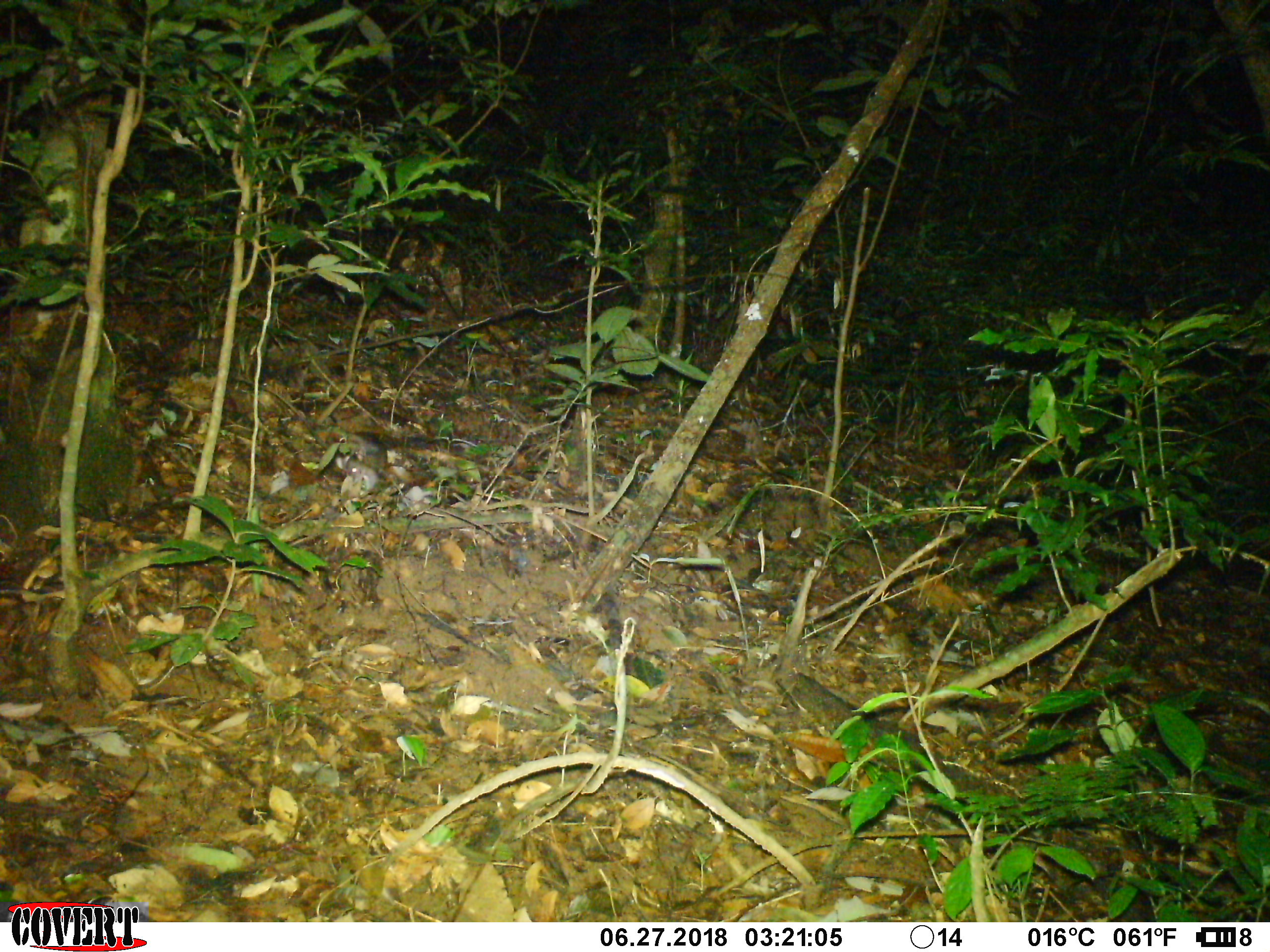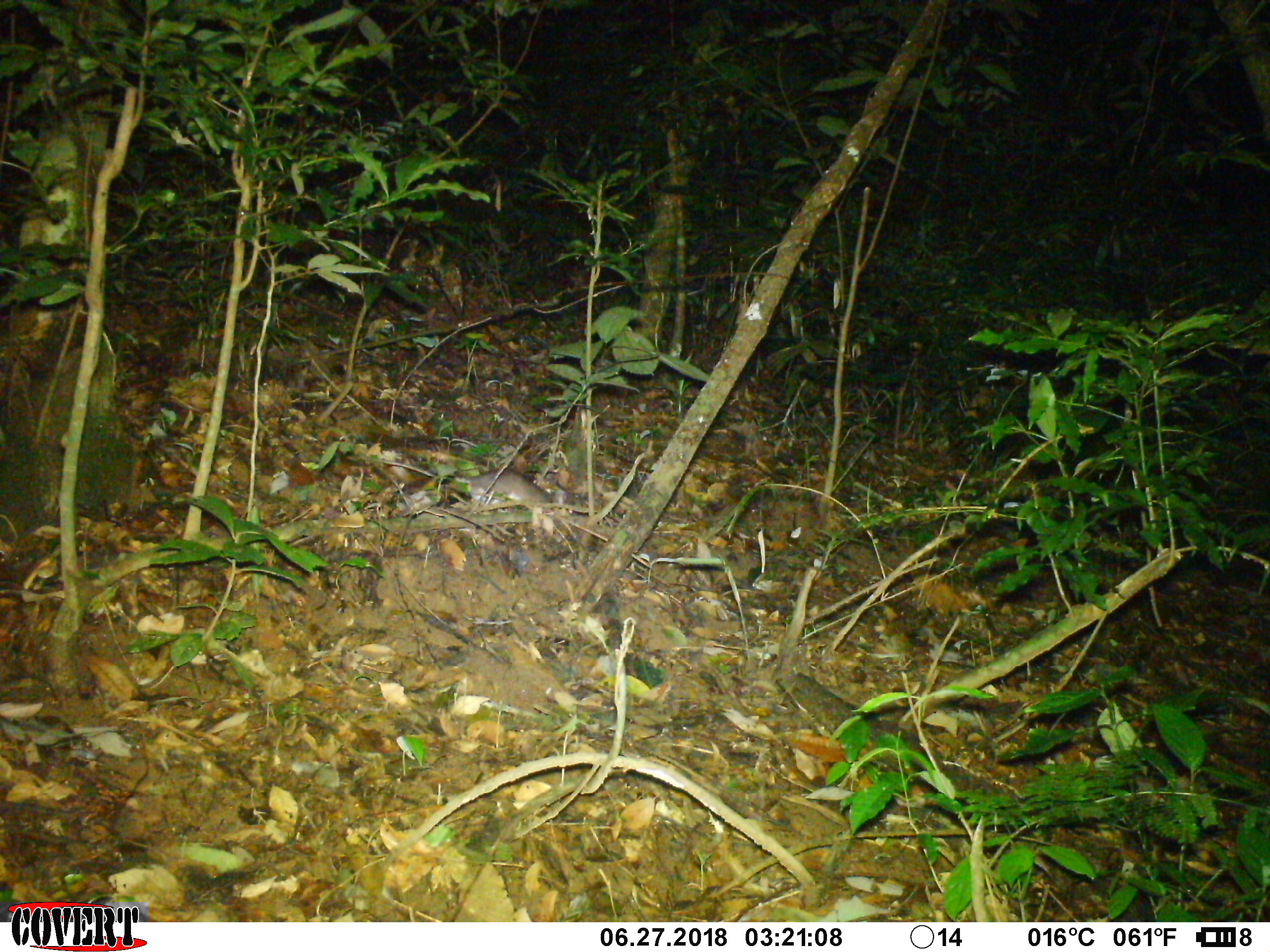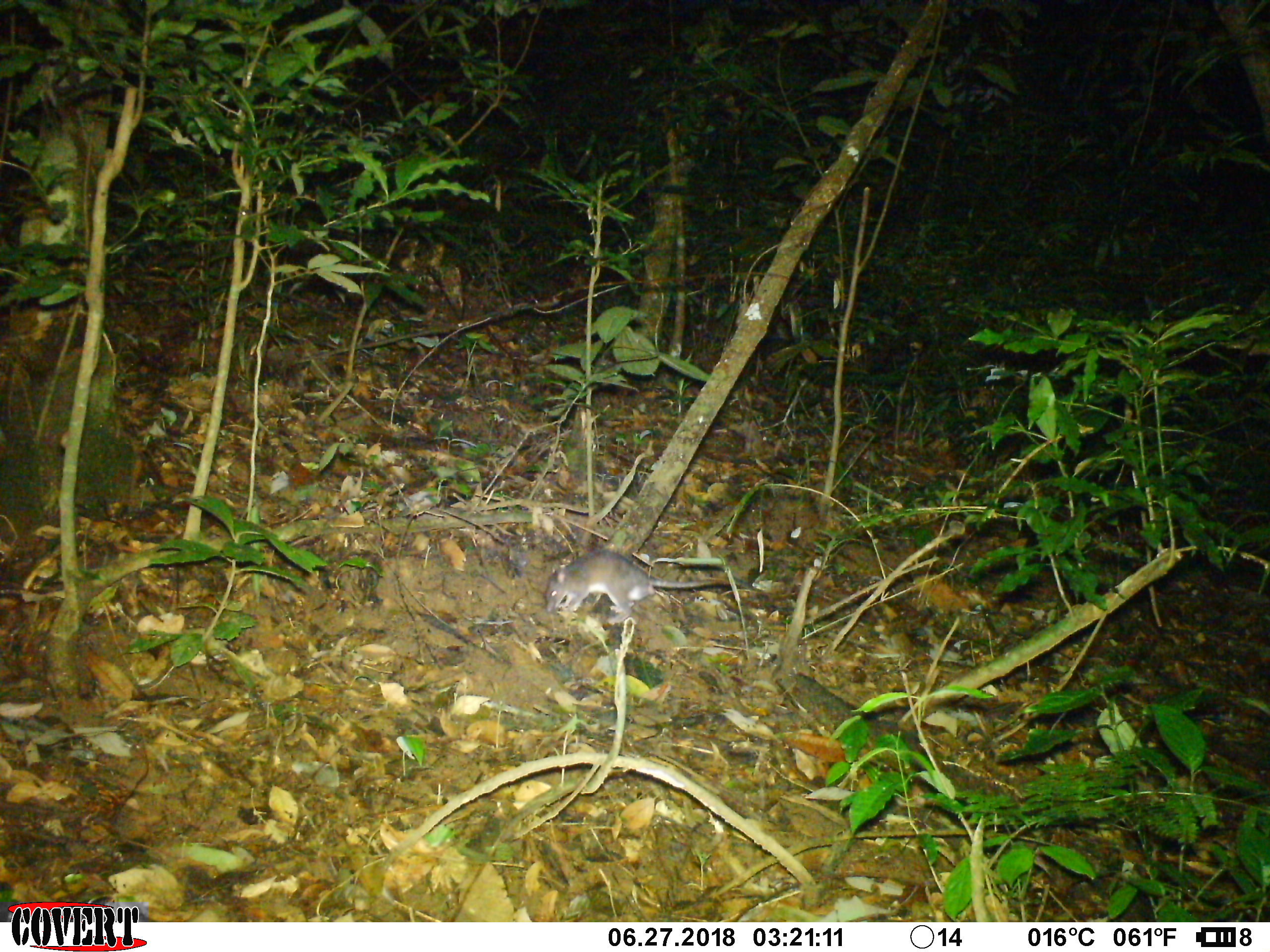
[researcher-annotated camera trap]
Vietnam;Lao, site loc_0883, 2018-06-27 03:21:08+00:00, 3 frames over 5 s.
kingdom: Animalia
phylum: Chordata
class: Mammalia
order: Rodentia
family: Muridae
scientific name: Muridae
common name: old-world mice and rats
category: unidentified murid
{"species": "unidentified murid (old-world mice and rats) (Muridae)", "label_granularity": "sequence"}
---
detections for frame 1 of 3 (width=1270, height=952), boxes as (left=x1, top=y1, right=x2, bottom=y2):
unidentified murid: (left=231, top=374, right=387, bottom=499)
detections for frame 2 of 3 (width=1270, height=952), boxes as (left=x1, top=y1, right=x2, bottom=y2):
unidentified murid: (left=358, top=452, right=572, bottom=517)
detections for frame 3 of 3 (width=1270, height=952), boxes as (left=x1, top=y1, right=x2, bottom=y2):
unidentified murid: (left=544, top=549, right=742, bottom=626)